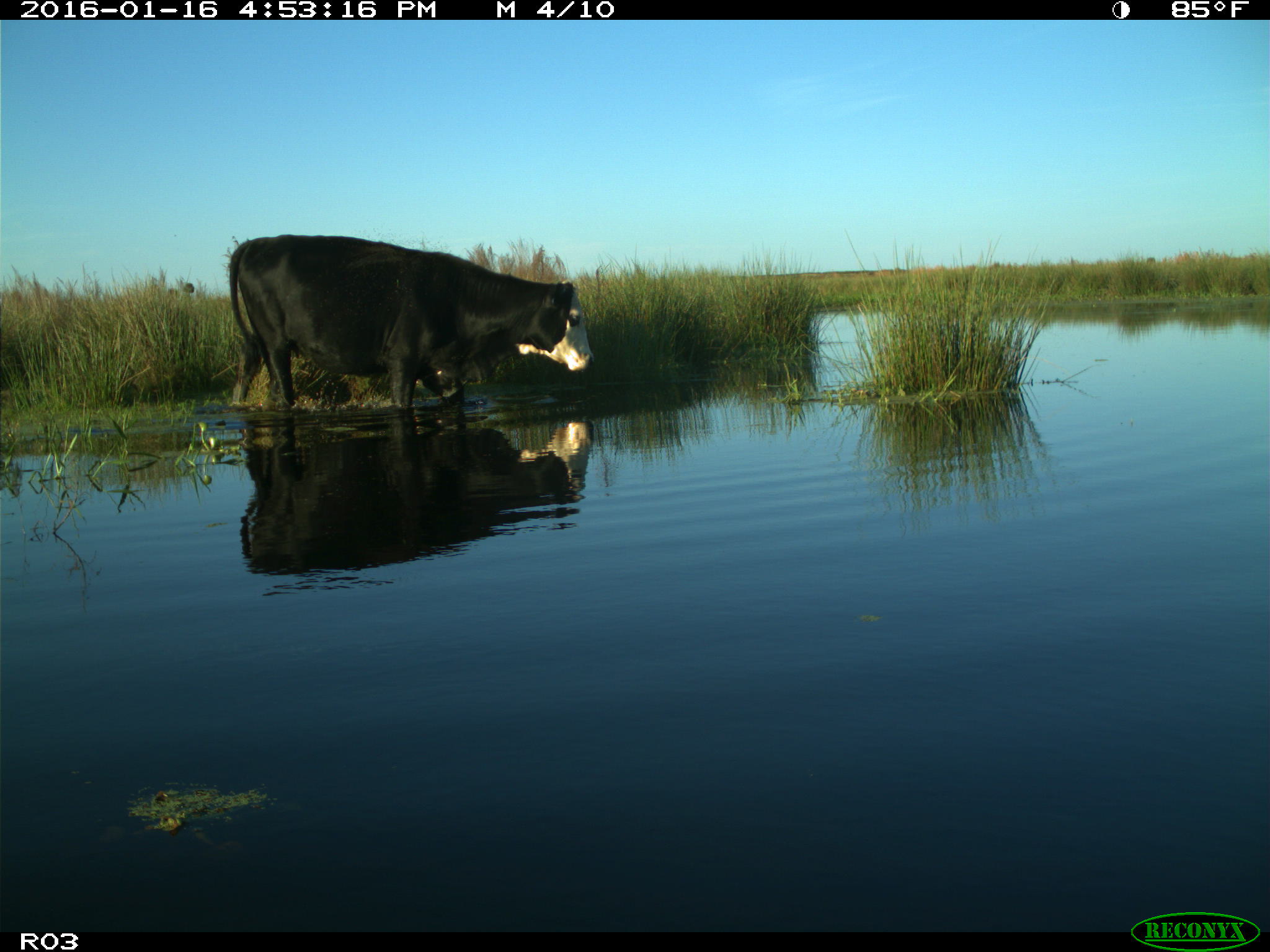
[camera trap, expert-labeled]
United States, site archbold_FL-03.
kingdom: Animalia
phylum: Chordata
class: Mammalia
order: Artiodactyla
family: Bovidae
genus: Bos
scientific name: Bos taurus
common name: domestic cow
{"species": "Bos taurus (domestic cow)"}